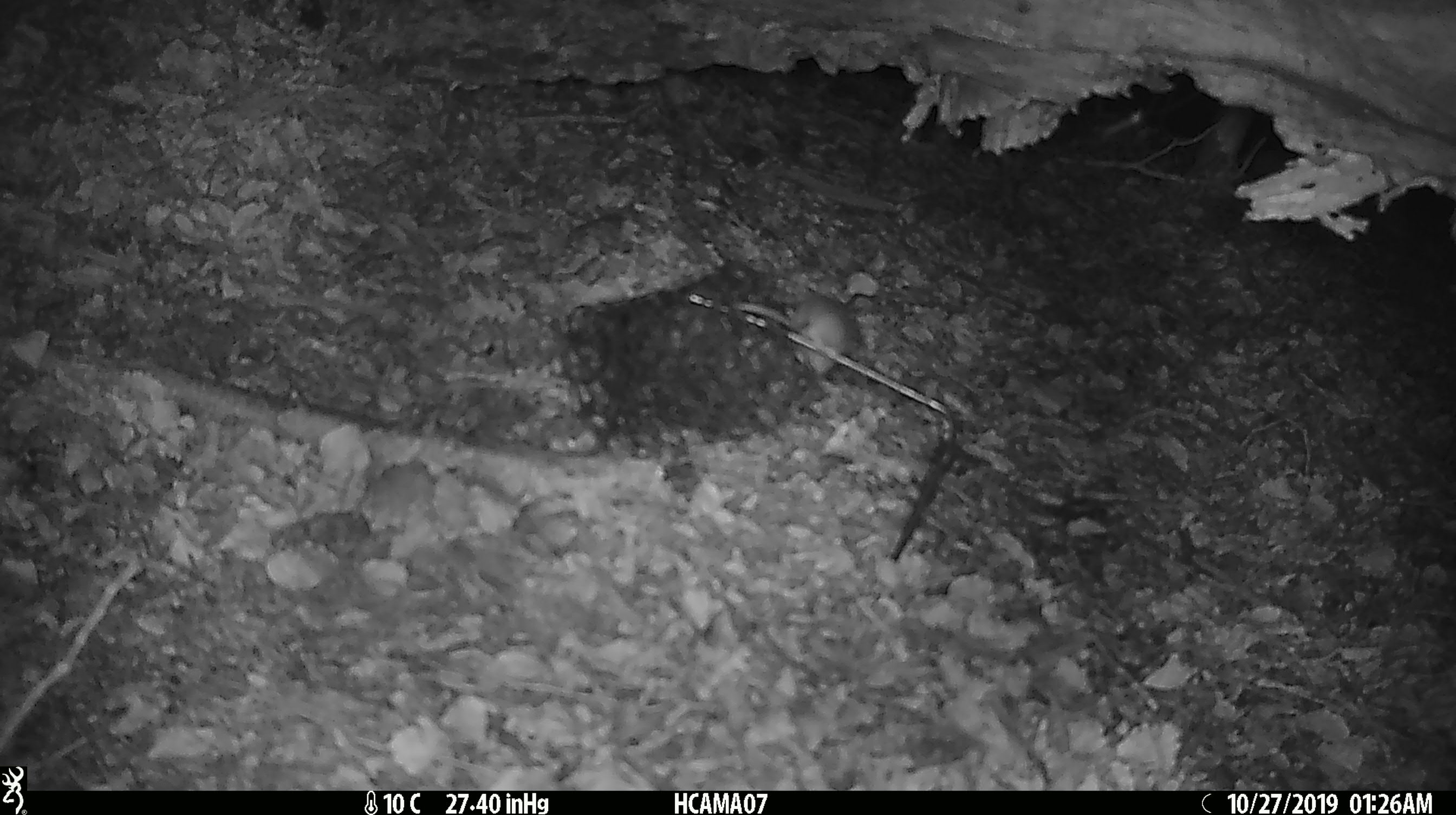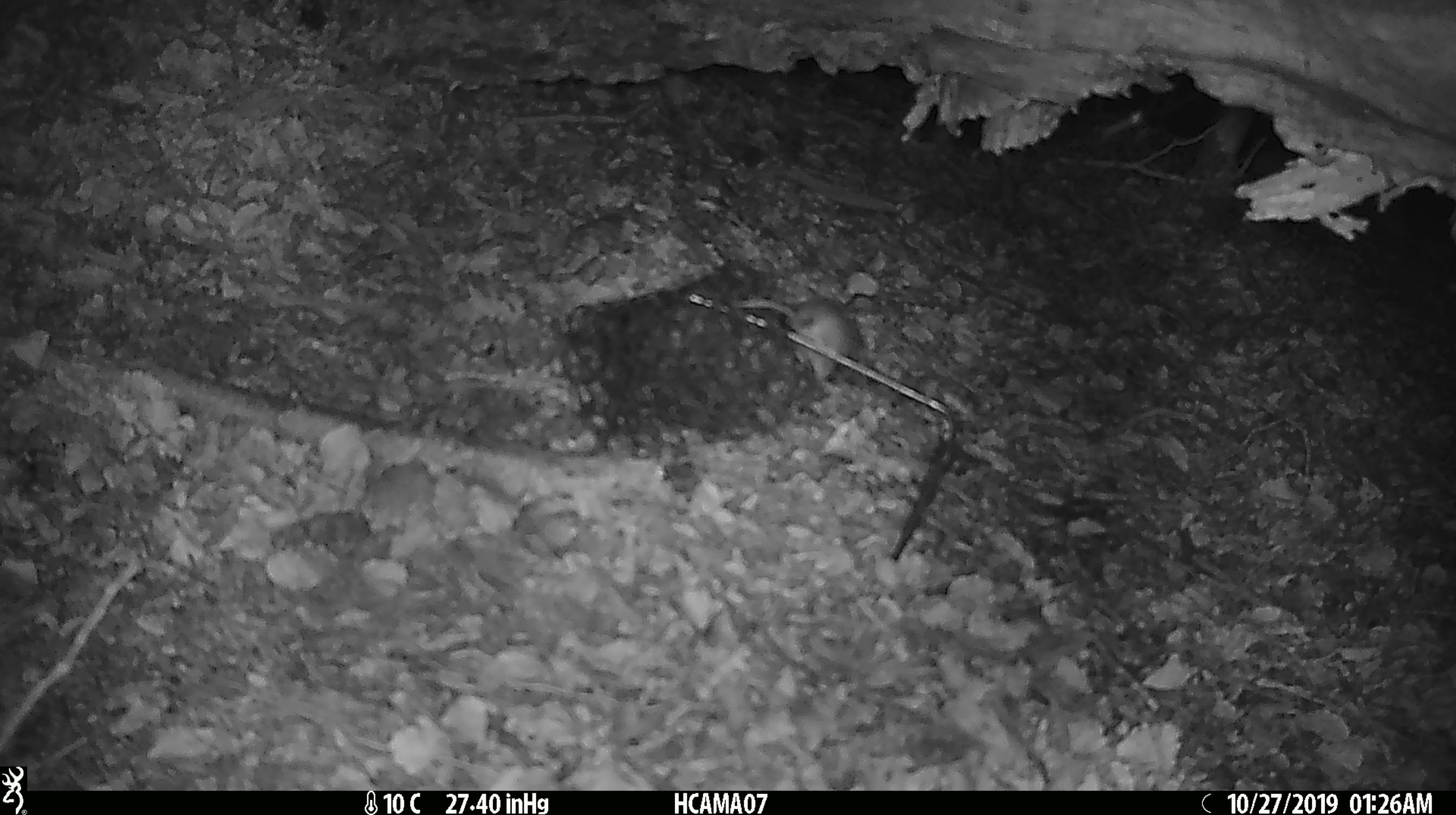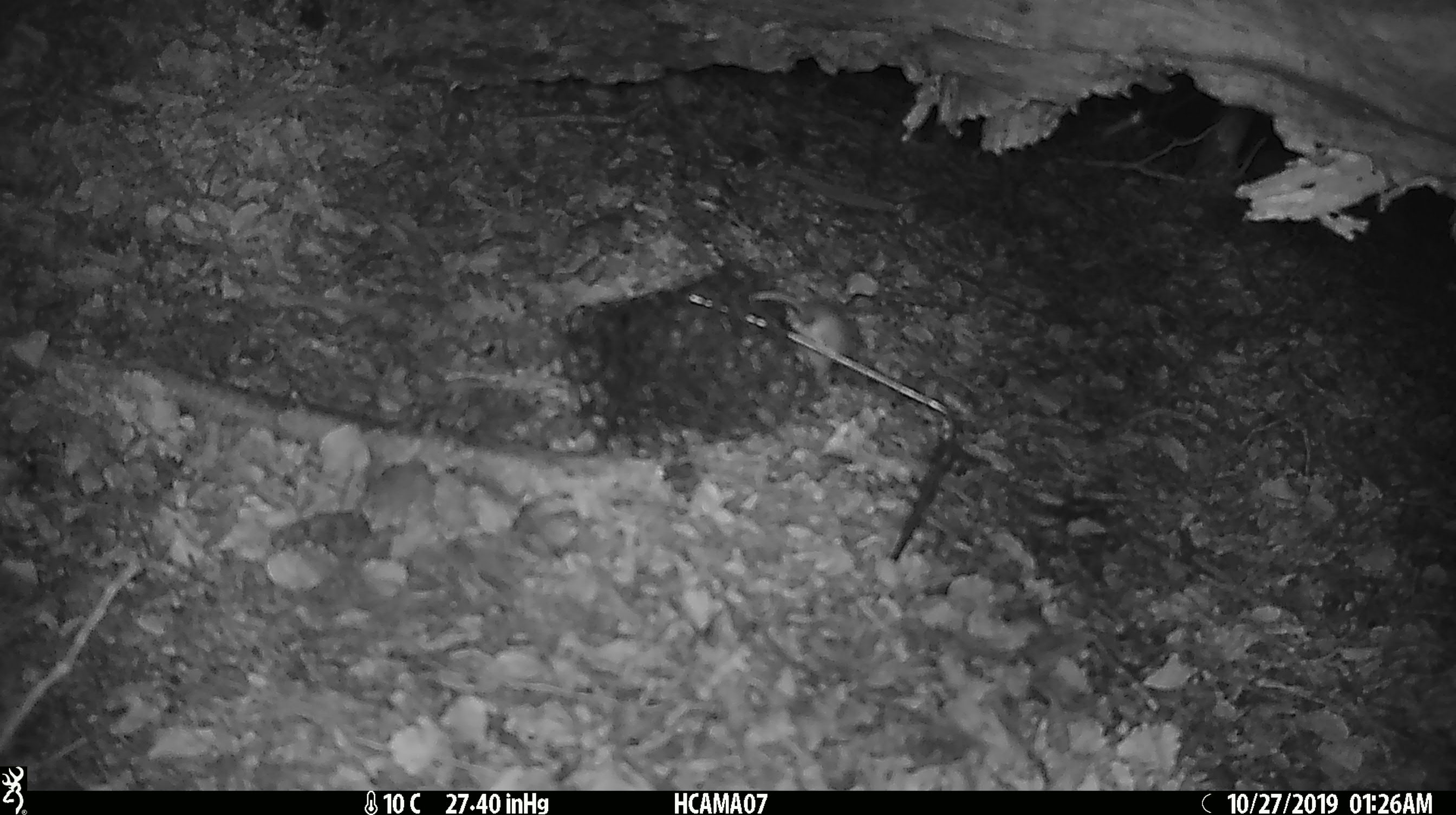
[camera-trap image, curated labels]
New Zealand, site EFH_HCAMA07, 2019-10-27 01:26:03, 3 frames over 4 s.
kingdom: Animalia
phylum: Chordata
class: Mammalia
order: Rodentia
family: Muridae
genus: Mus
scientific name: Mus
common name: mouse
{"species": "mouse (Mus)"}